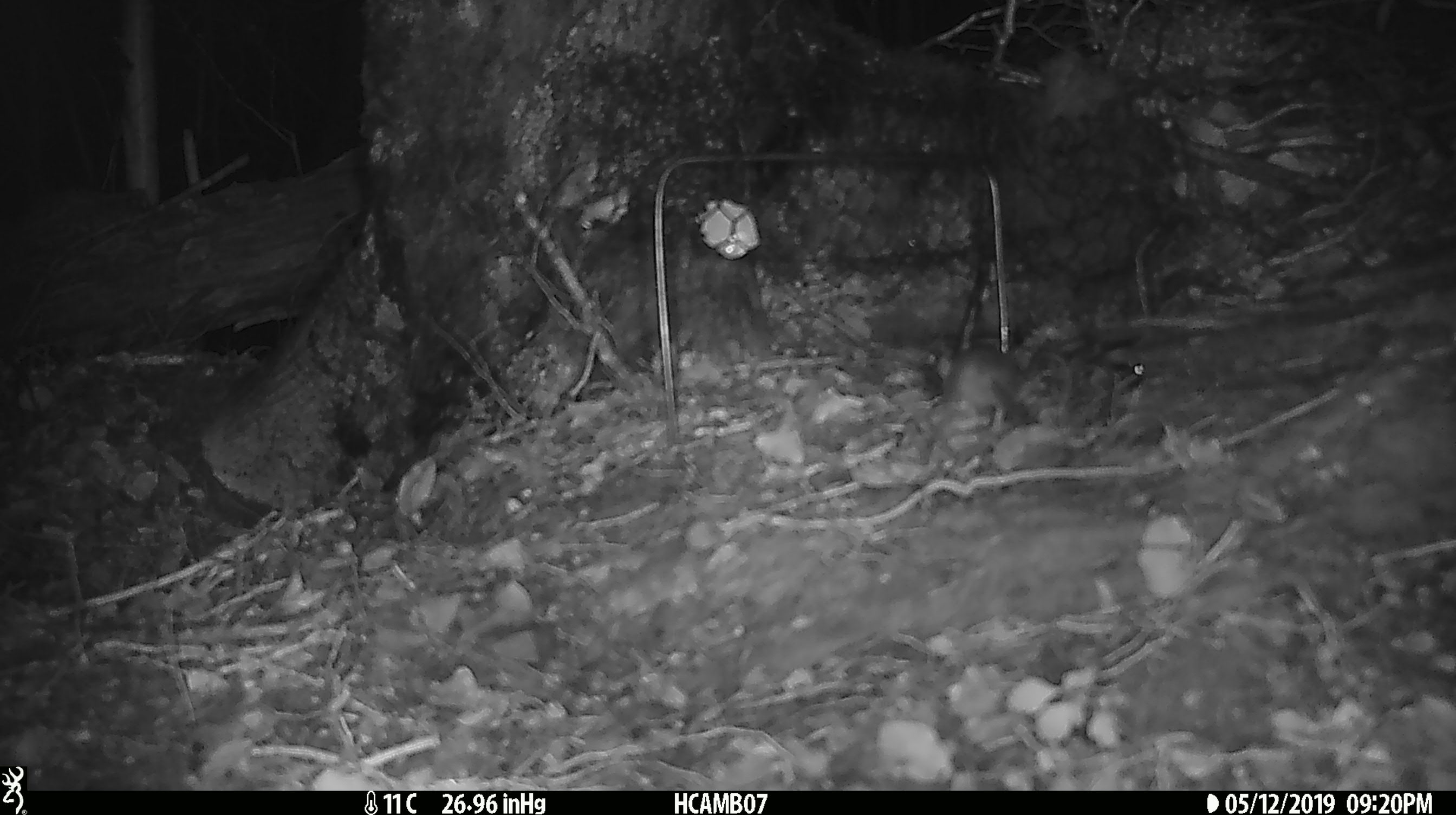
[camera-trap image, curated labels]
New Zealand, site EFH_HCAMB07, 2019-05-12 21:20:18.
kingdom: Animalia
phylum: Chordata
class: Mammalia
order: Rodentia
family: Muridae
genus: Mus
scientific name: Mus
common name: mouse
Mouse (Mus).